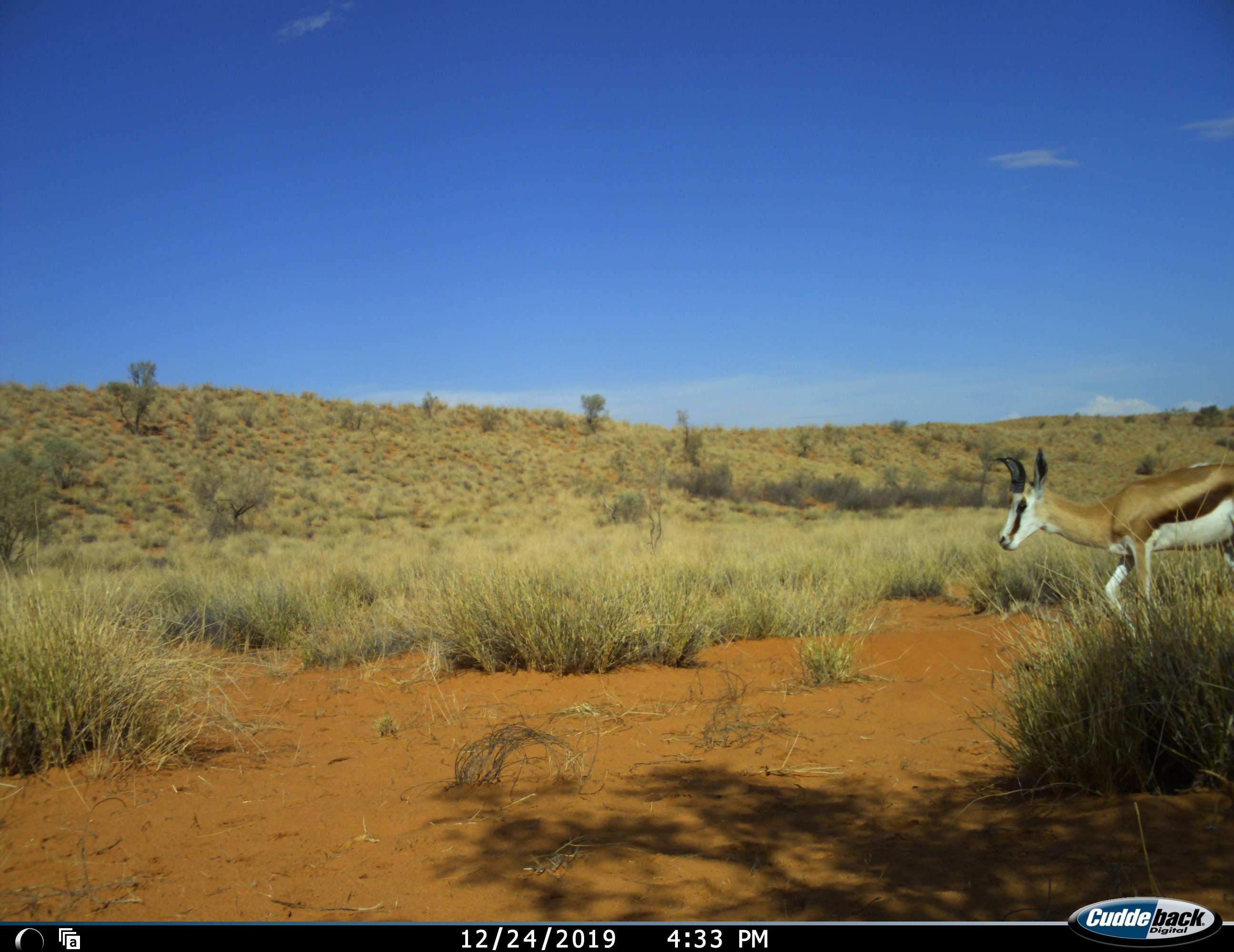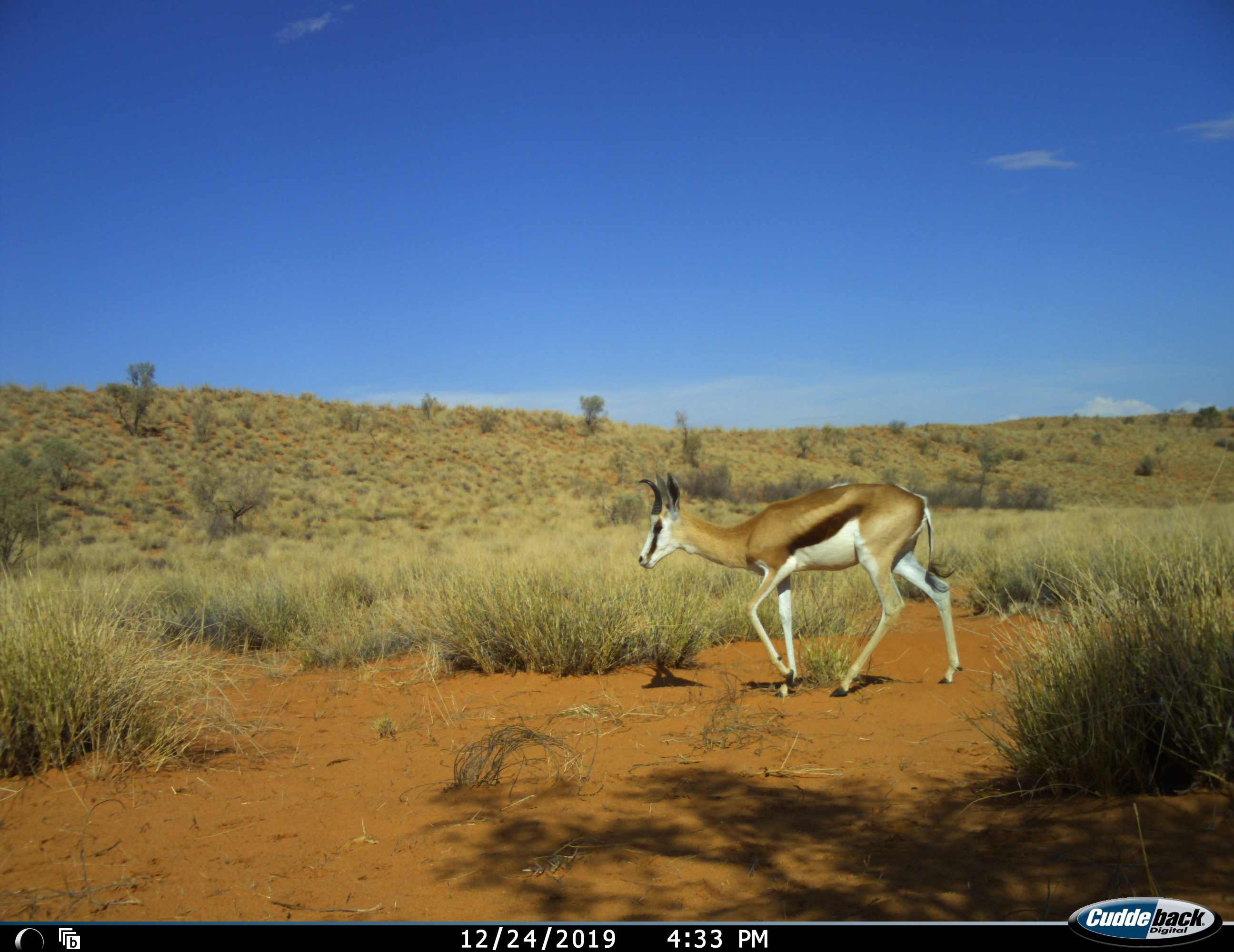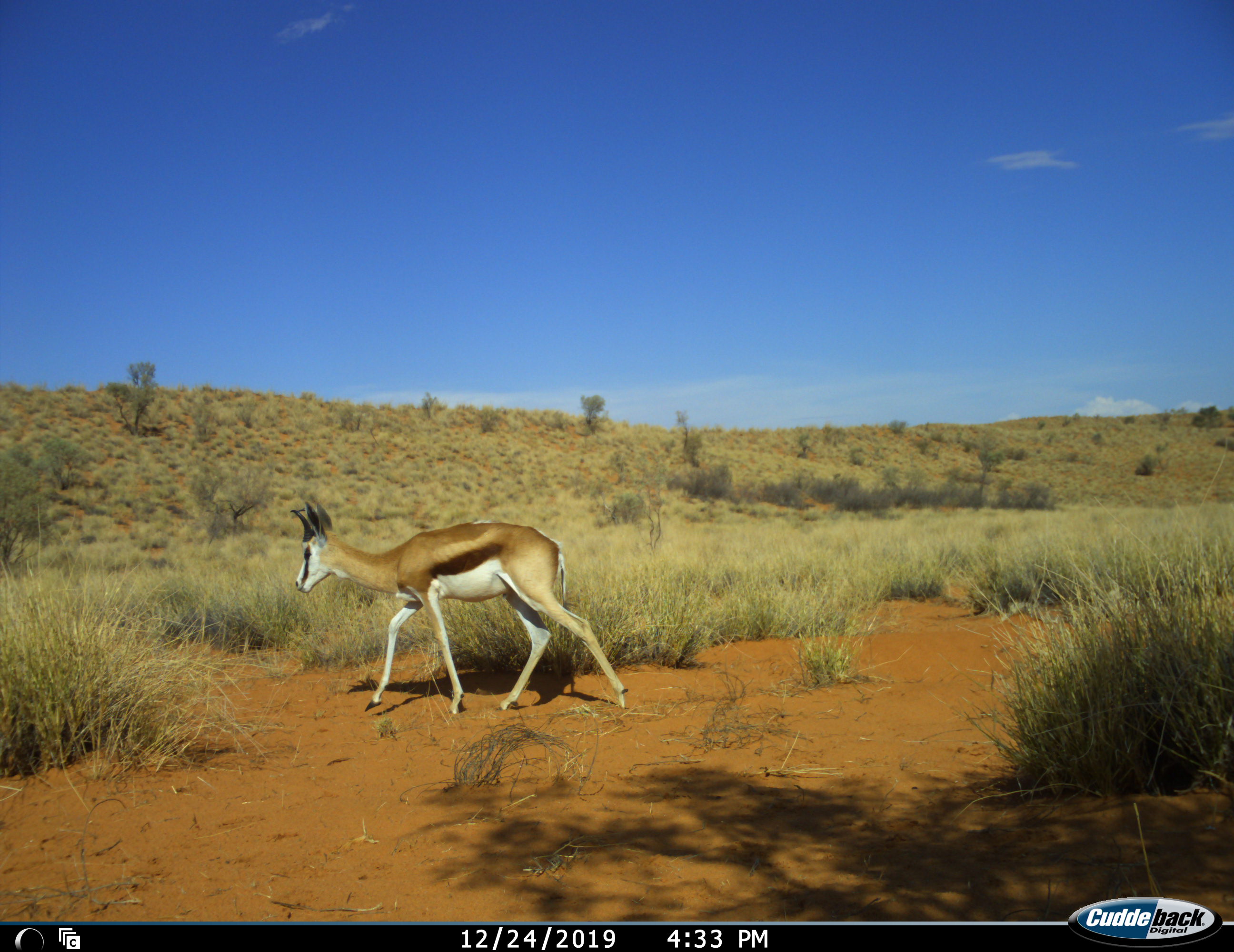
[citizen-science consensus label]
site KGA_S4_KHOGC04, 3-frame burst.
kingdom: Animalia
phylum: Chordata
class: Mammalia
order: Artiodactyla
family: Bovidae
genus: Antidorcas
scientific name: Antidorcas marsupialis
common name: springbok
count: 1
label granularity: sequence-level